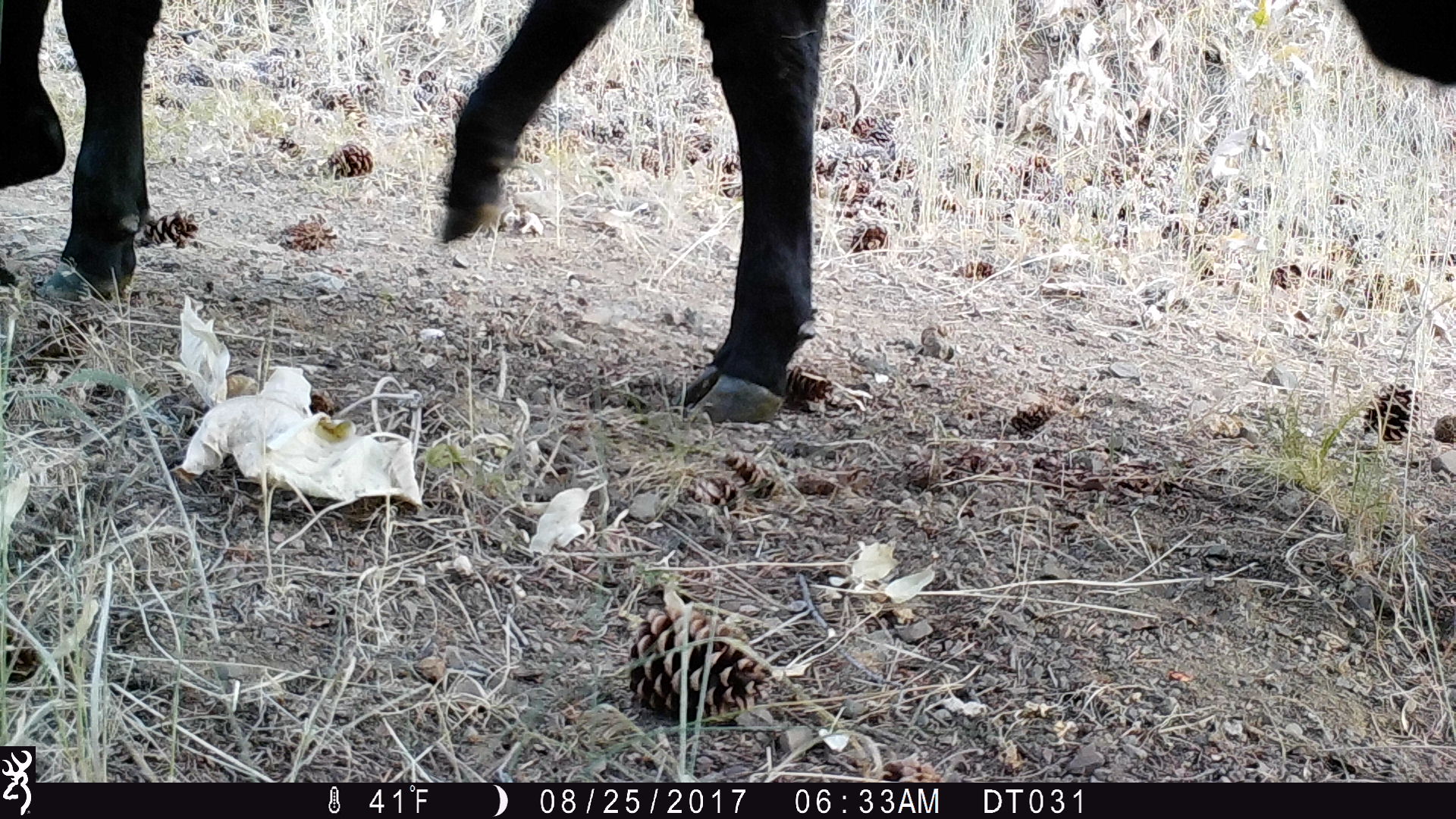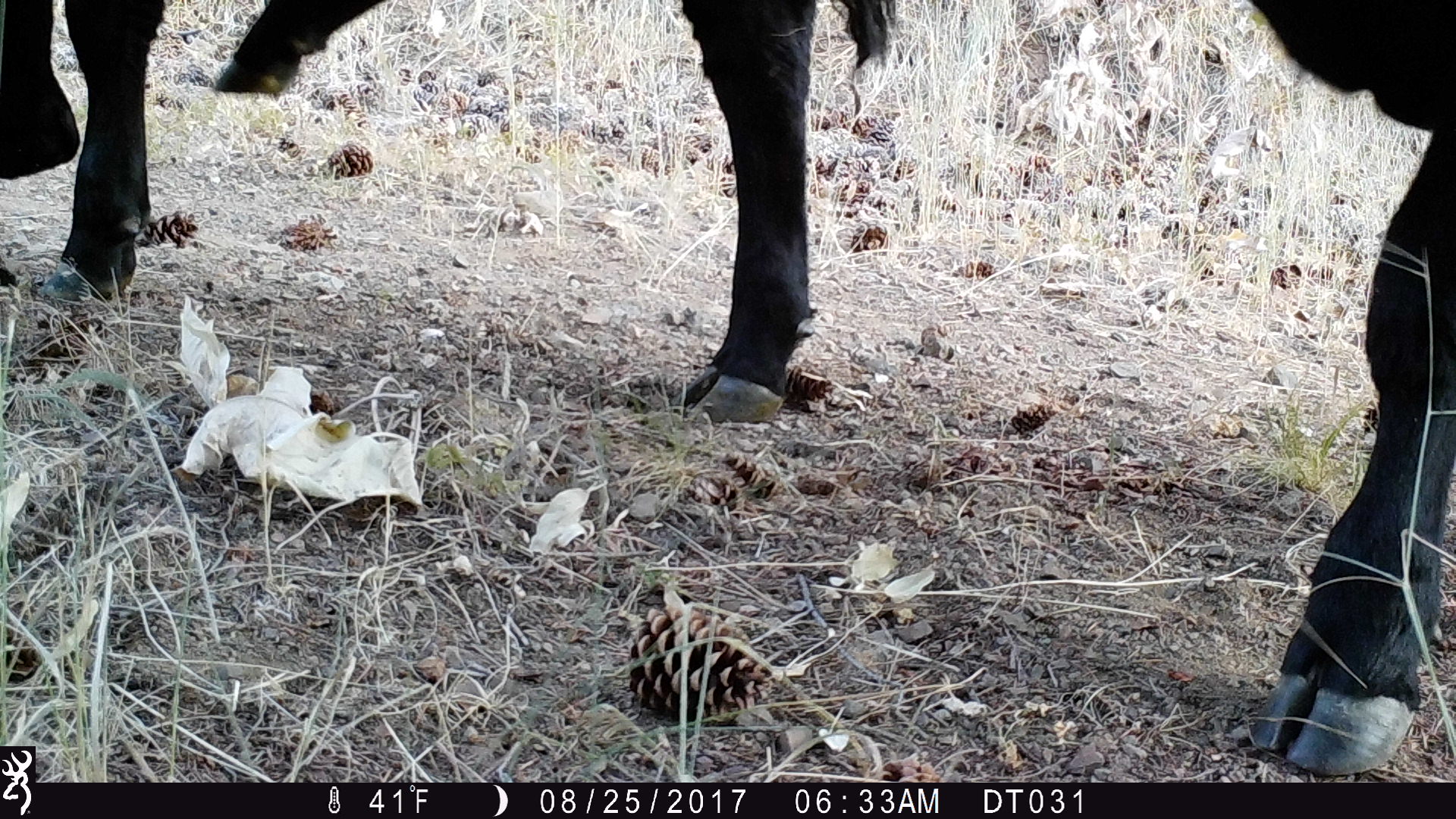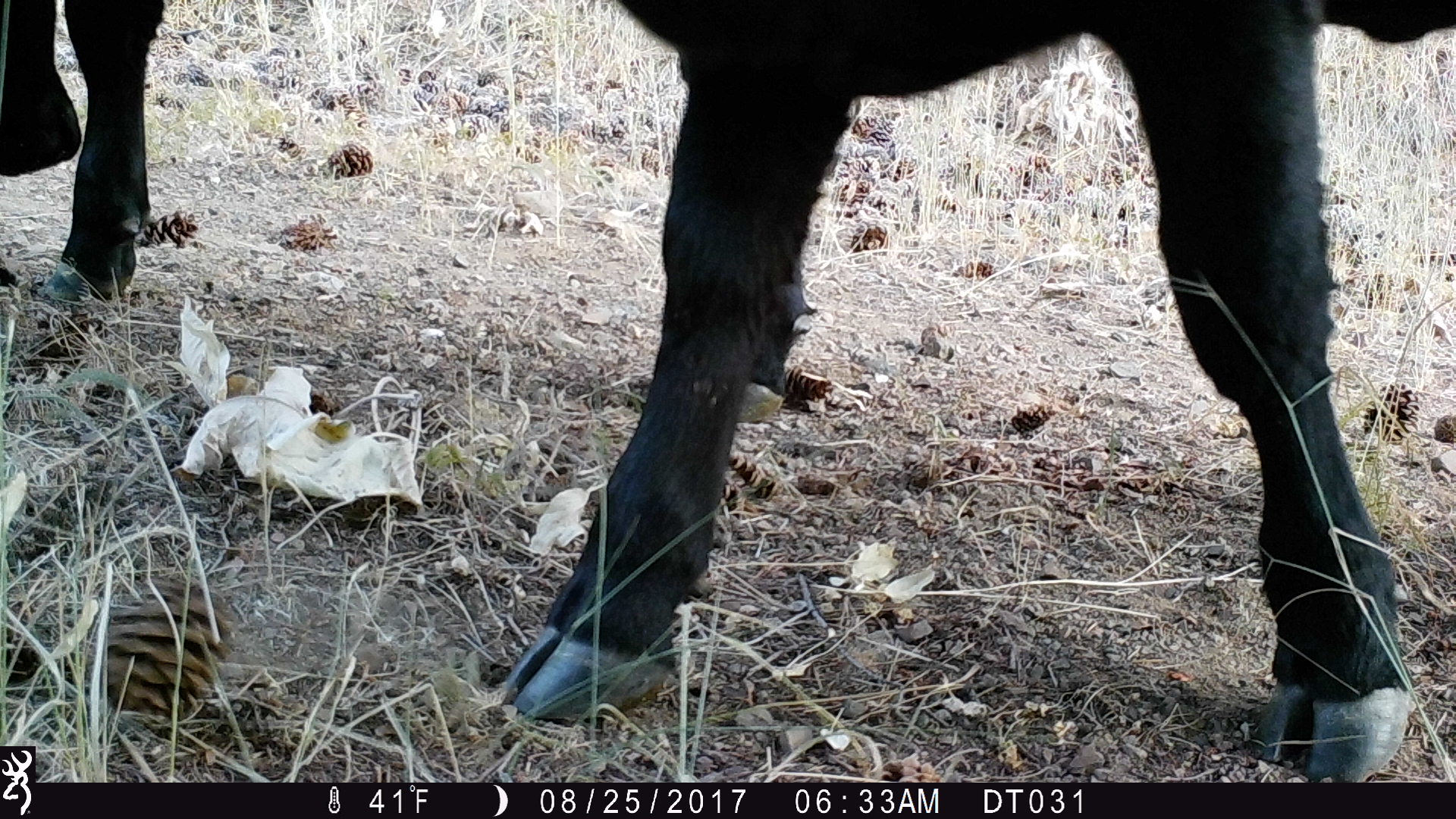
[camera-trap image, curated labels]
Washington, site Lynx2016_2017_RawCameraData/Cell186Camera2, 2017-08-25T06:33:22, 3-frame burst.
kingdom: Animalia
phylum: Chordata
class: Mammalia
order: Artiodactyla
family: Bovidae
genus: Bos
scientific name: Bos taurus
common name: domestic cattle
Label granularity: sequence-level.